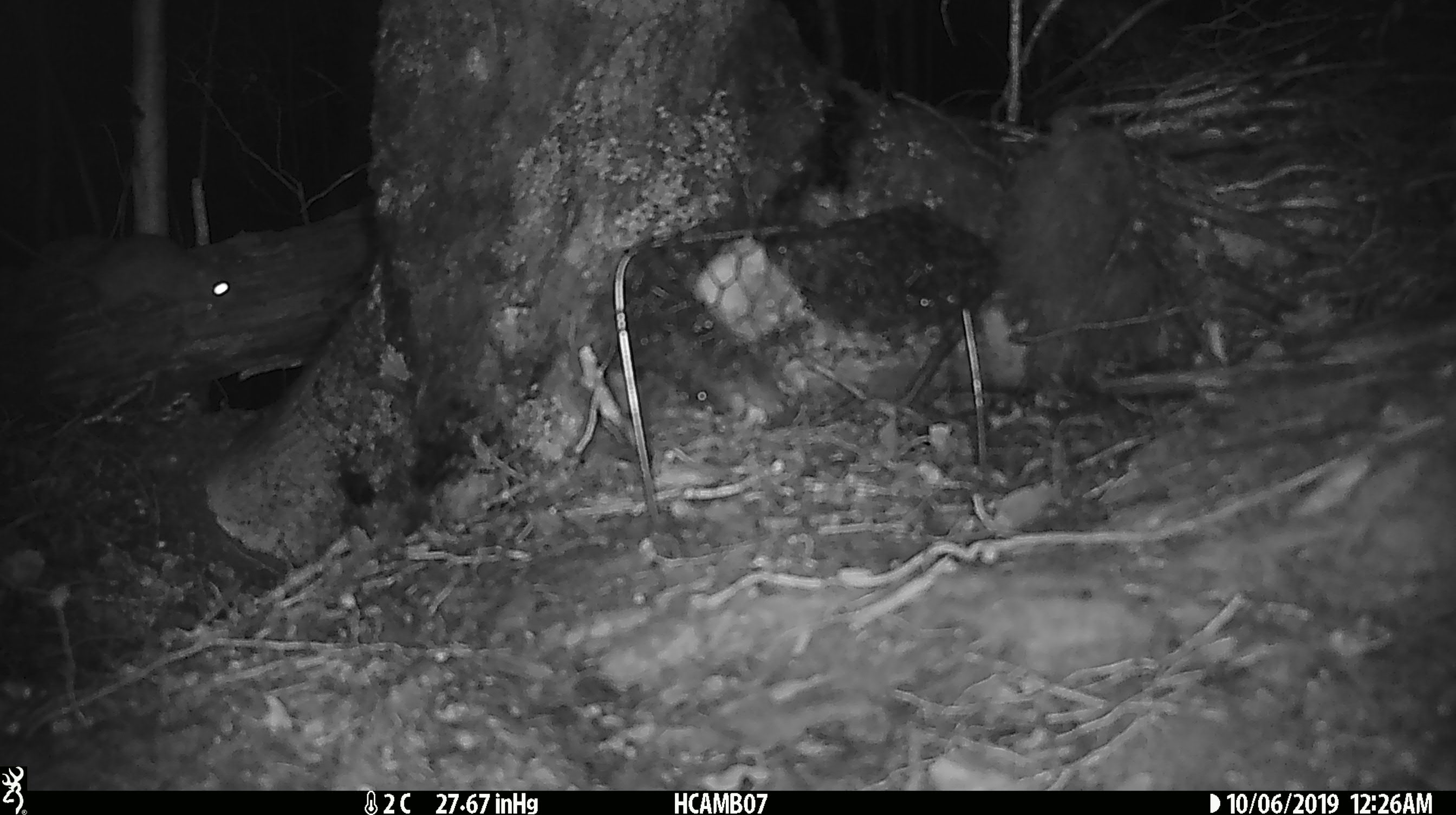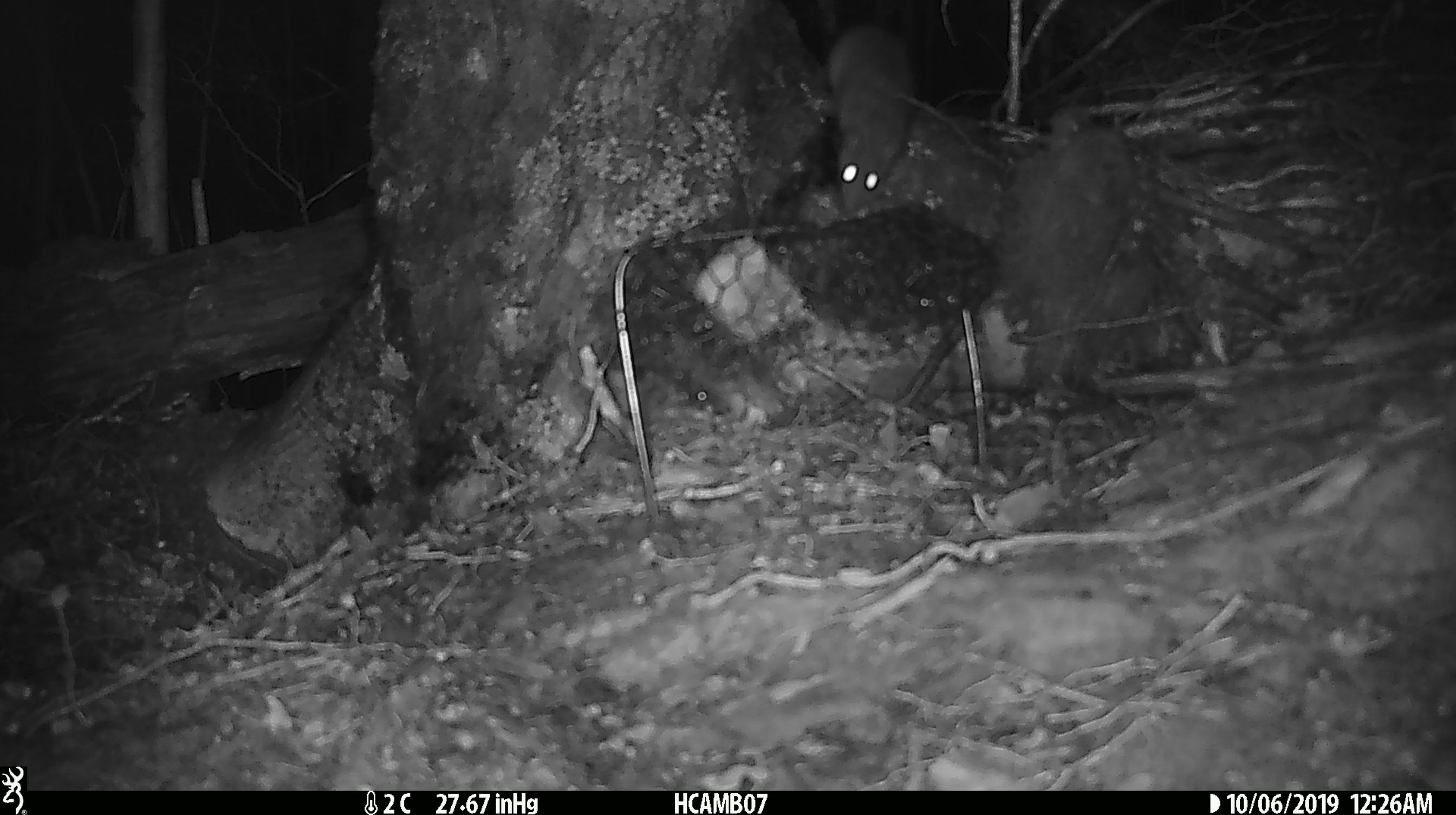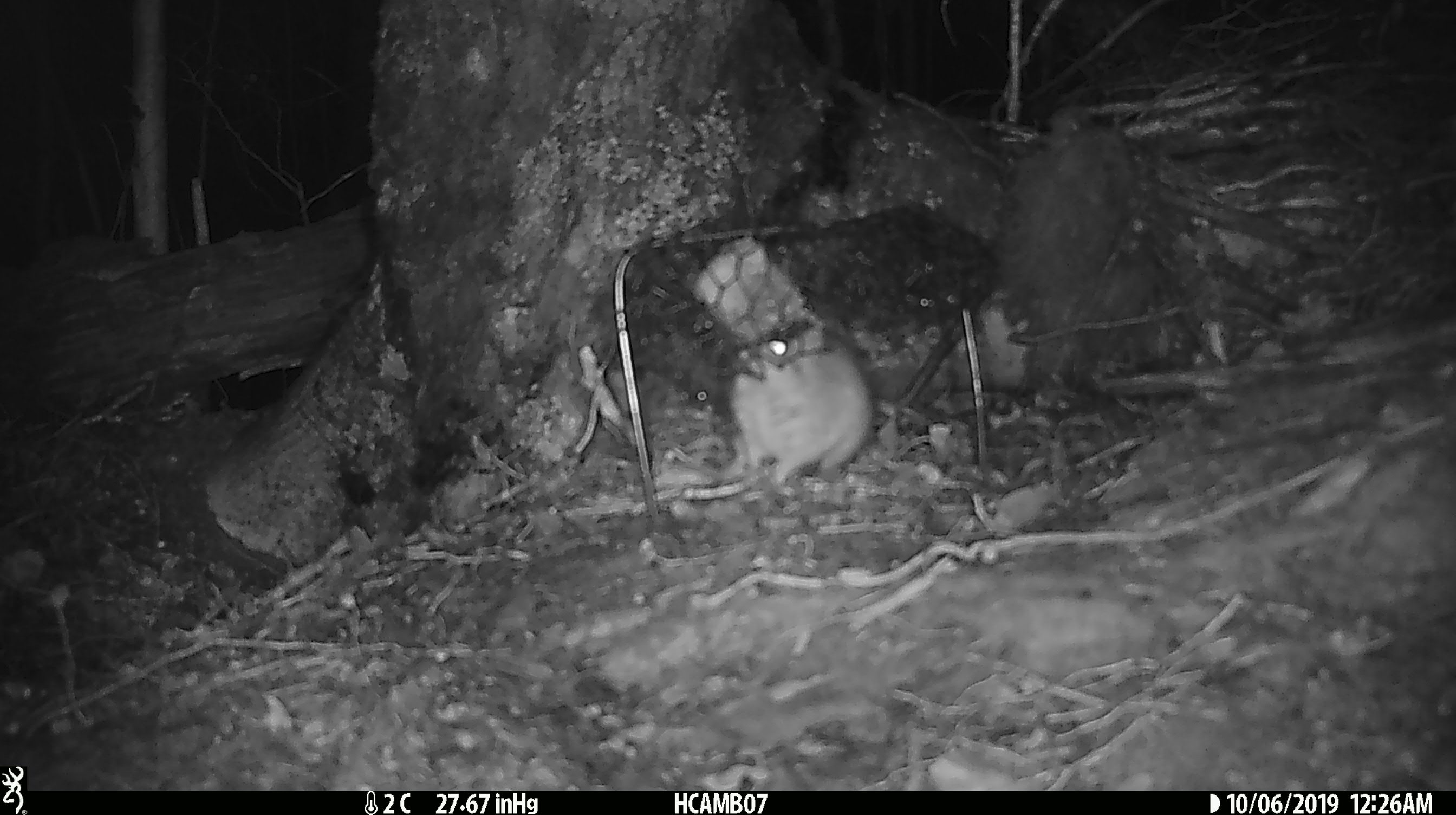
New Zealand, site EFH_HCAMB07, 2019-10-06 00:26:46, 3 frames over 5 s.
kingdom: Animalia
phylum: Chordata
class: Mammalia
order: Rodentia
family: Muridae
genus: Mus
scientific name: Mus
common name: mouse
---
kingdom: Animalia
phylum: Chordata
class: Mammalia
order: Rodentia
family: Muridae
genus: Rattus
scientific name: Rattus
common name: rat